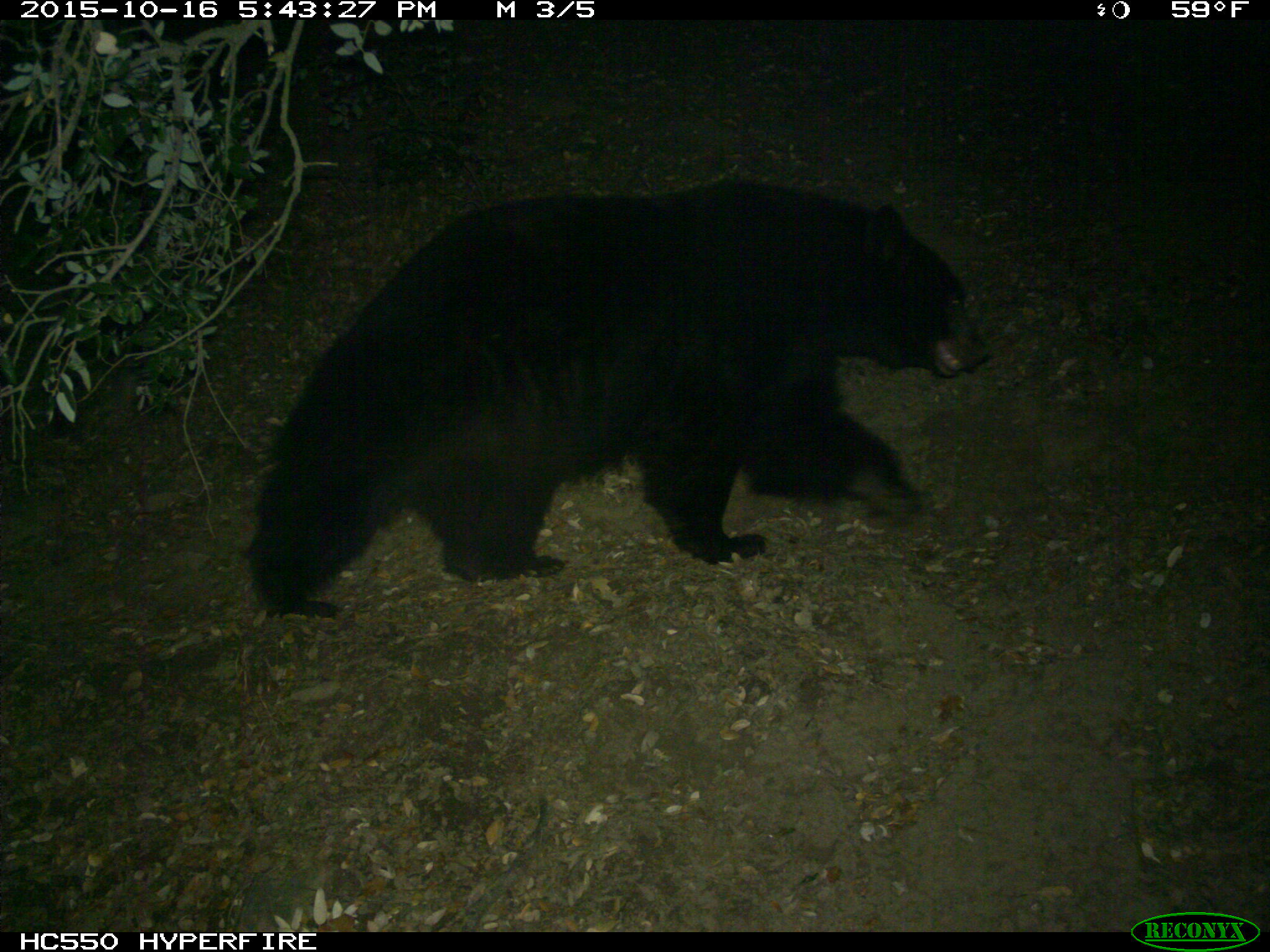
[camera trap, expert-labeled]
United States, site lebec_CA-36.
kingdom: Animalia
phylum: Chordata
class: Mammalia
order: Carnivora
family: Ursidae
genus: Ursus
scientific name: Ursus americanus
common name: american black bear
Ursus americanus (american black bear).